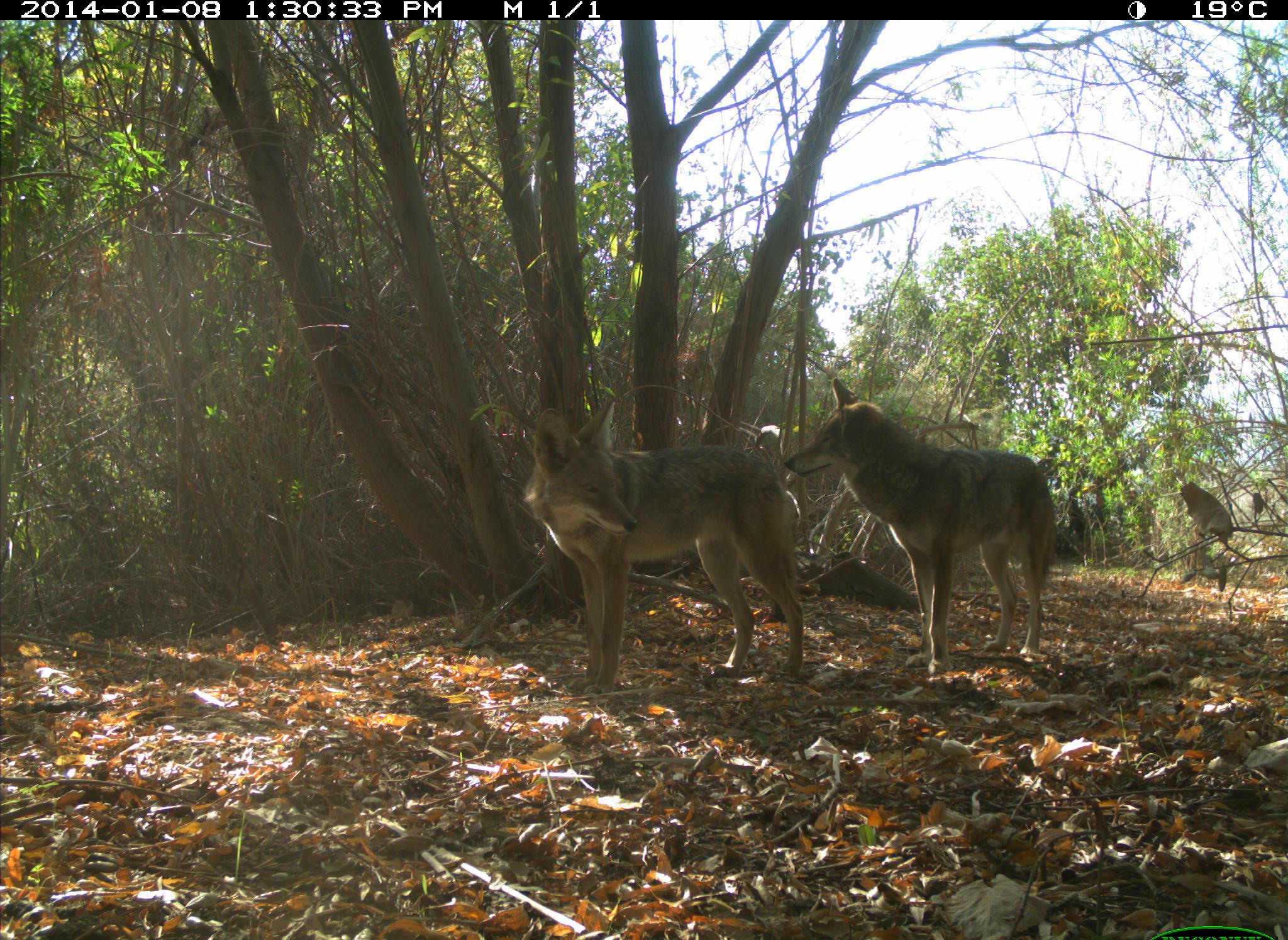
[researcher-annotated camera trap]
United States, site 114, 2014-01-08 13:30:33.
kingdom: Animalia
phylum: Chordata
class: Mammalia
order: Carnivora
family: Canidae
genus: Canis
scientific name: Canis latrans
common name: coyote